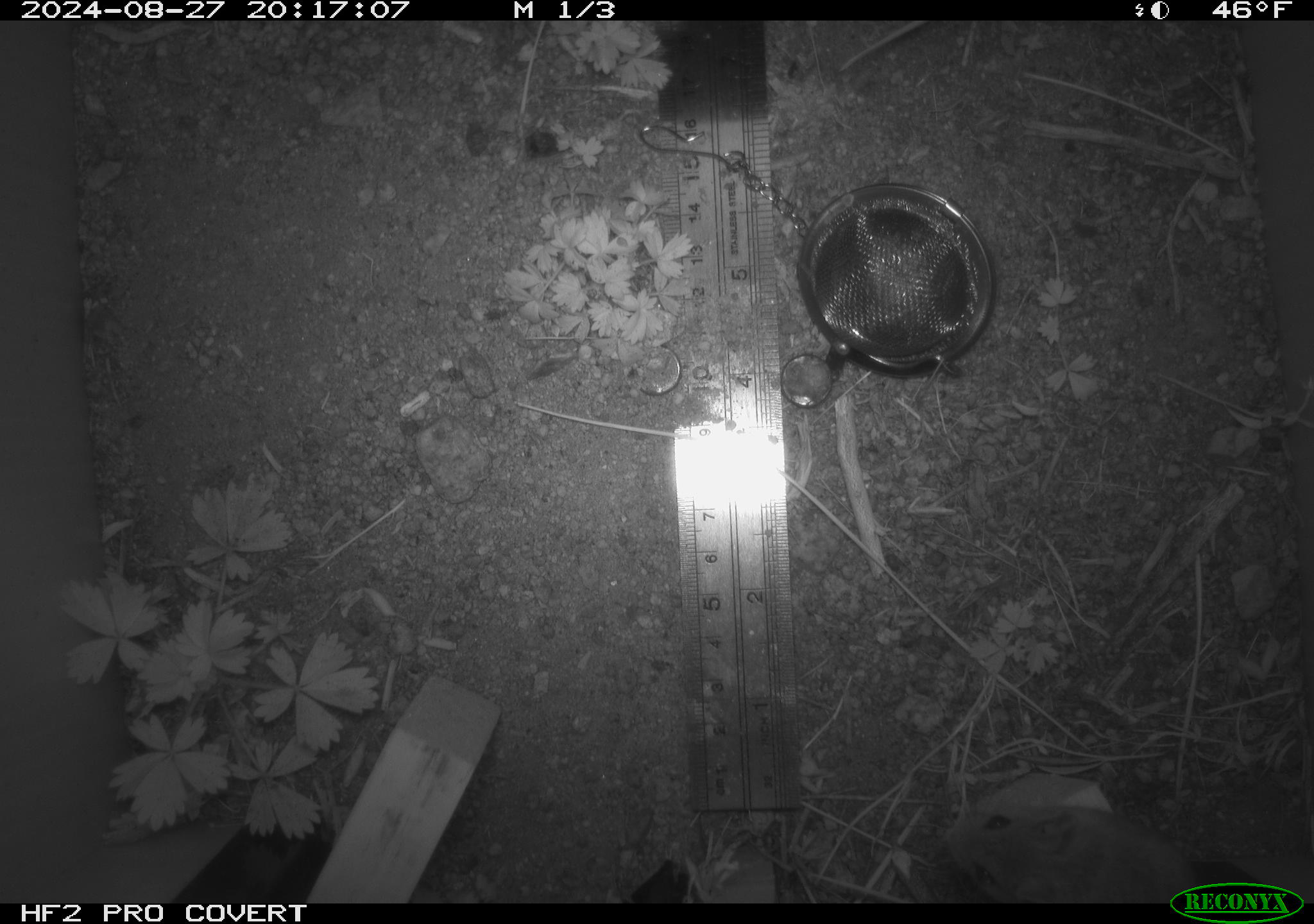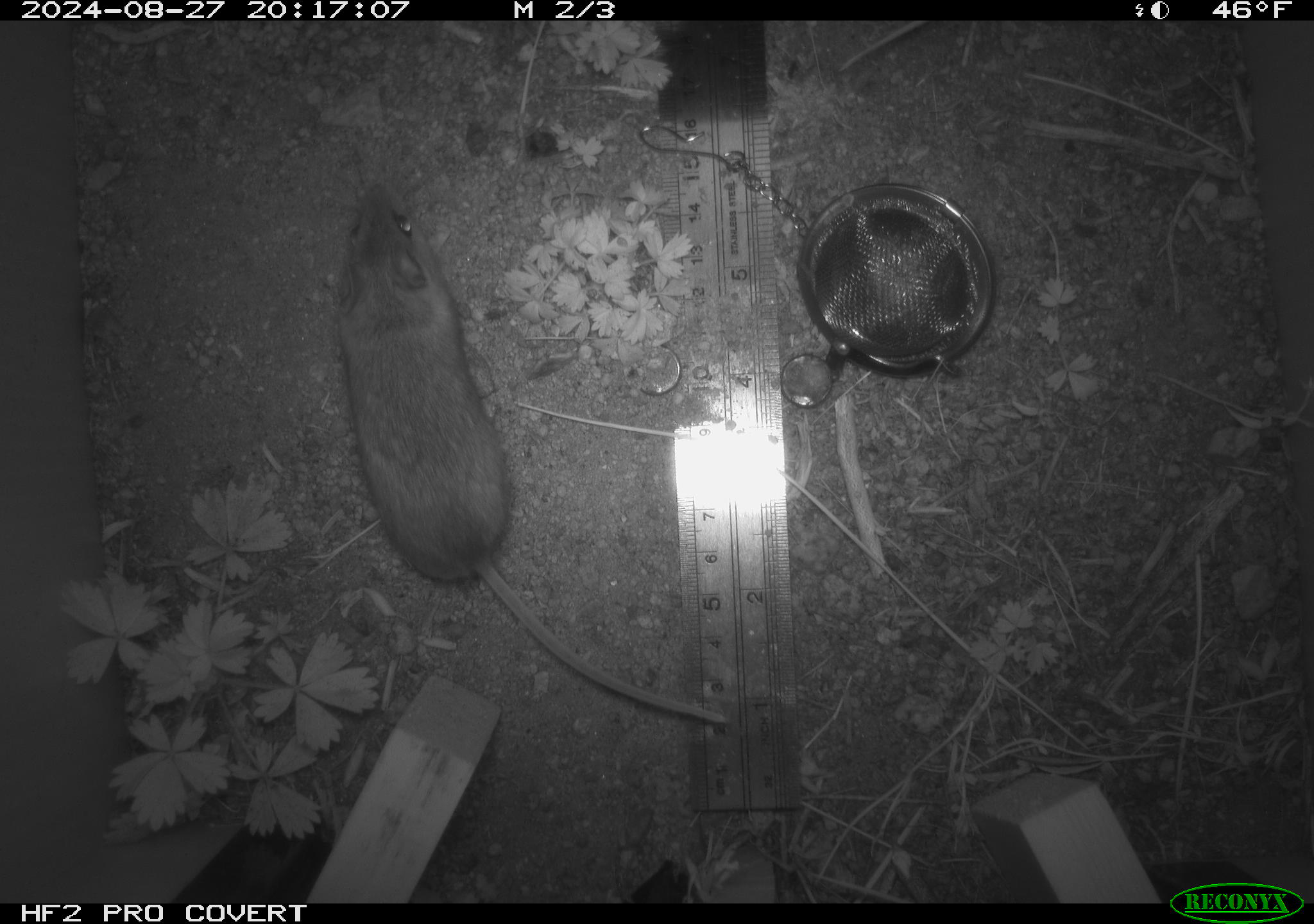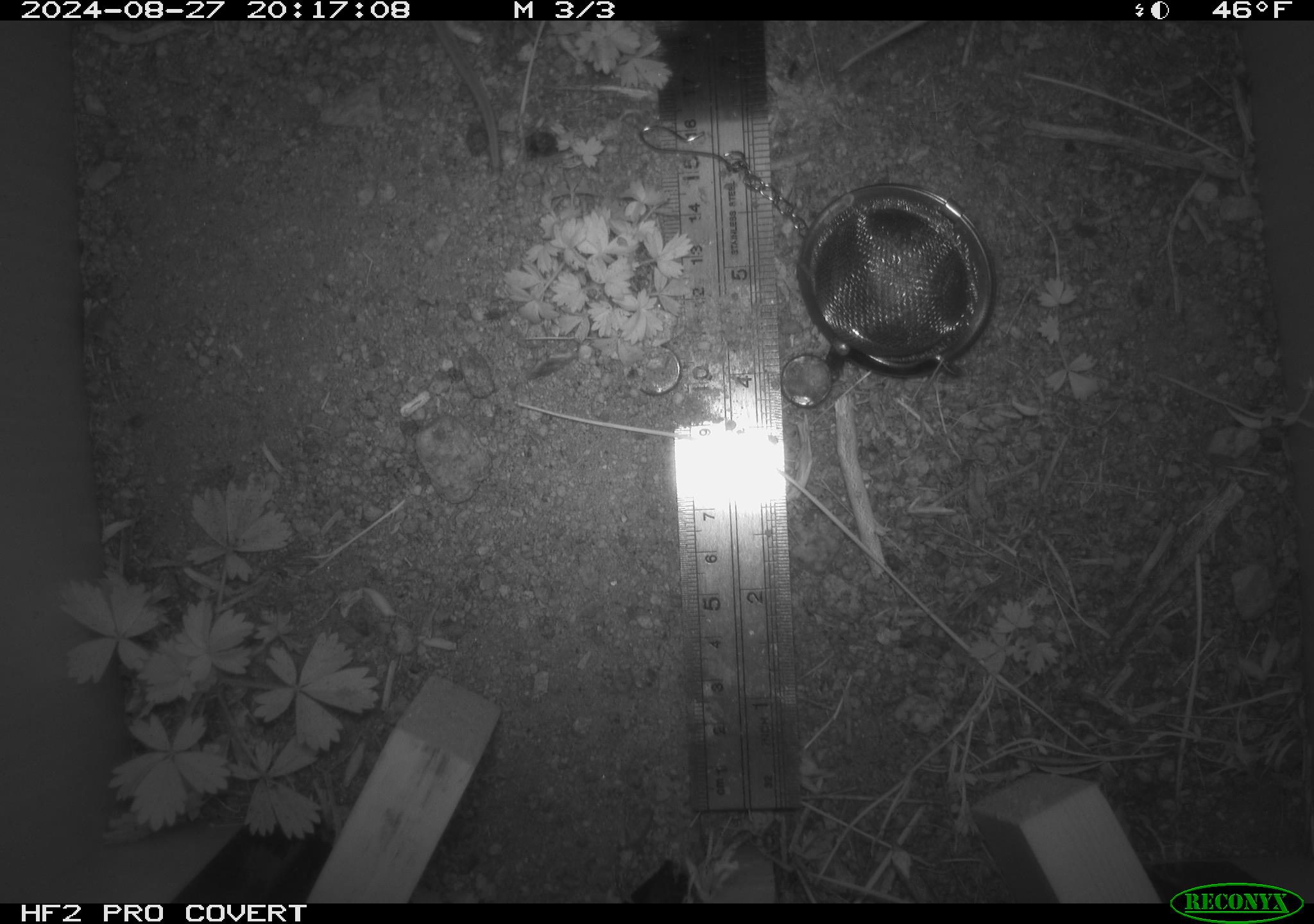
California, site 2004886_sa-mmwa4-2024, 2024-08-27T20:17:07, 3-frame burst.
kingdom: Animalia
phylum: Chordata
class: Mammalia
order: Rodentia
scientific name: Rodentia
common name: mouse species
Mouse species (Rodentia).